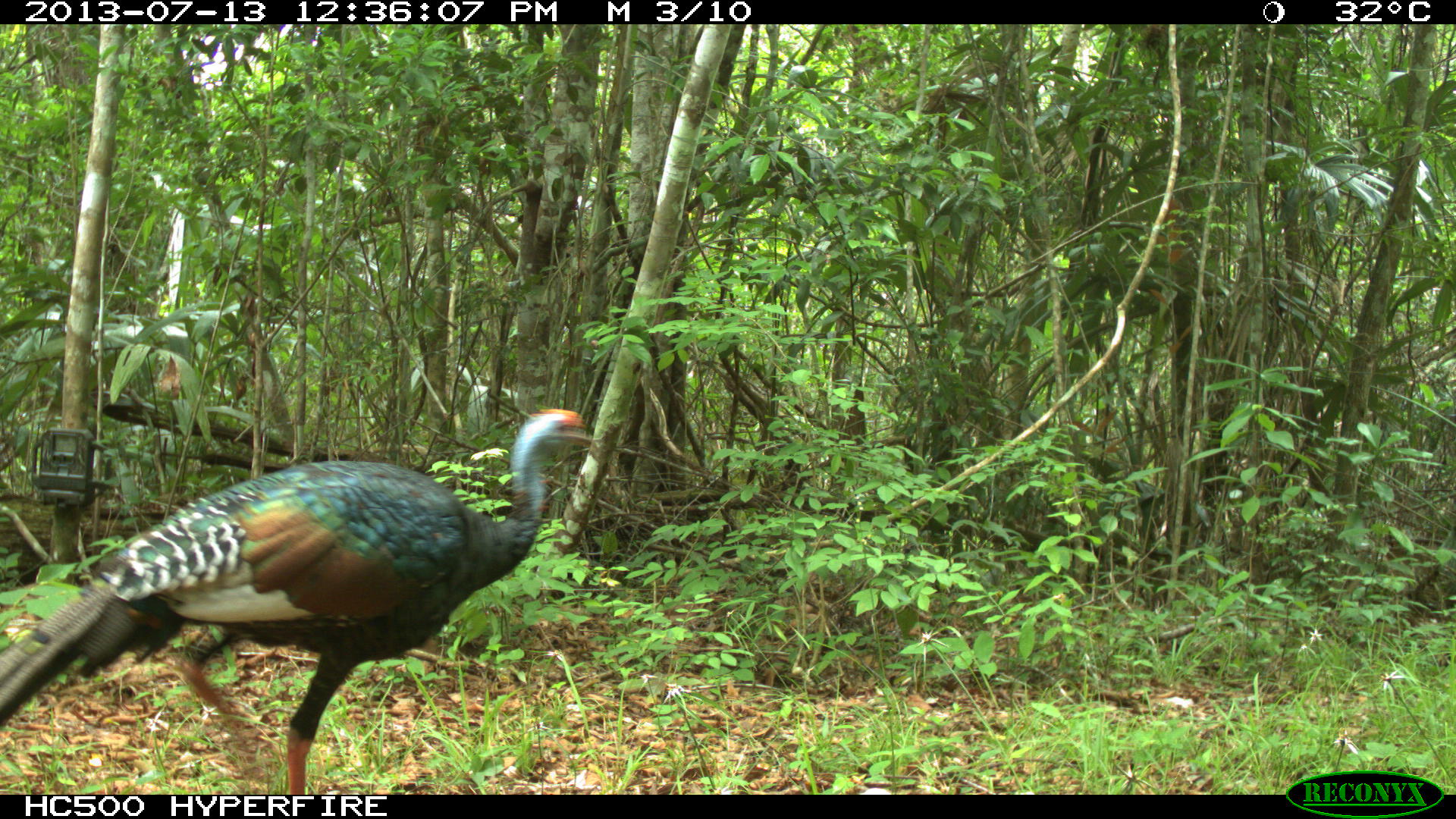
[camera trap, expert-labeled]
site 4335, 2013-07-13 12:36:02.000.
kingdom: Animalia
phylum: Chordata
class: Aves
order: Galliformes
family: Phasianidae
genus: Meleagris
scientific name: Meleagris ocellata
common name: ocellated turkey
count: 1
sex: female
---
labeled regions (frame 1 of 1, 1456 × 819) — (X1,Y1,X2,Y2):
meleagris ocellata: (0,404,600,794)